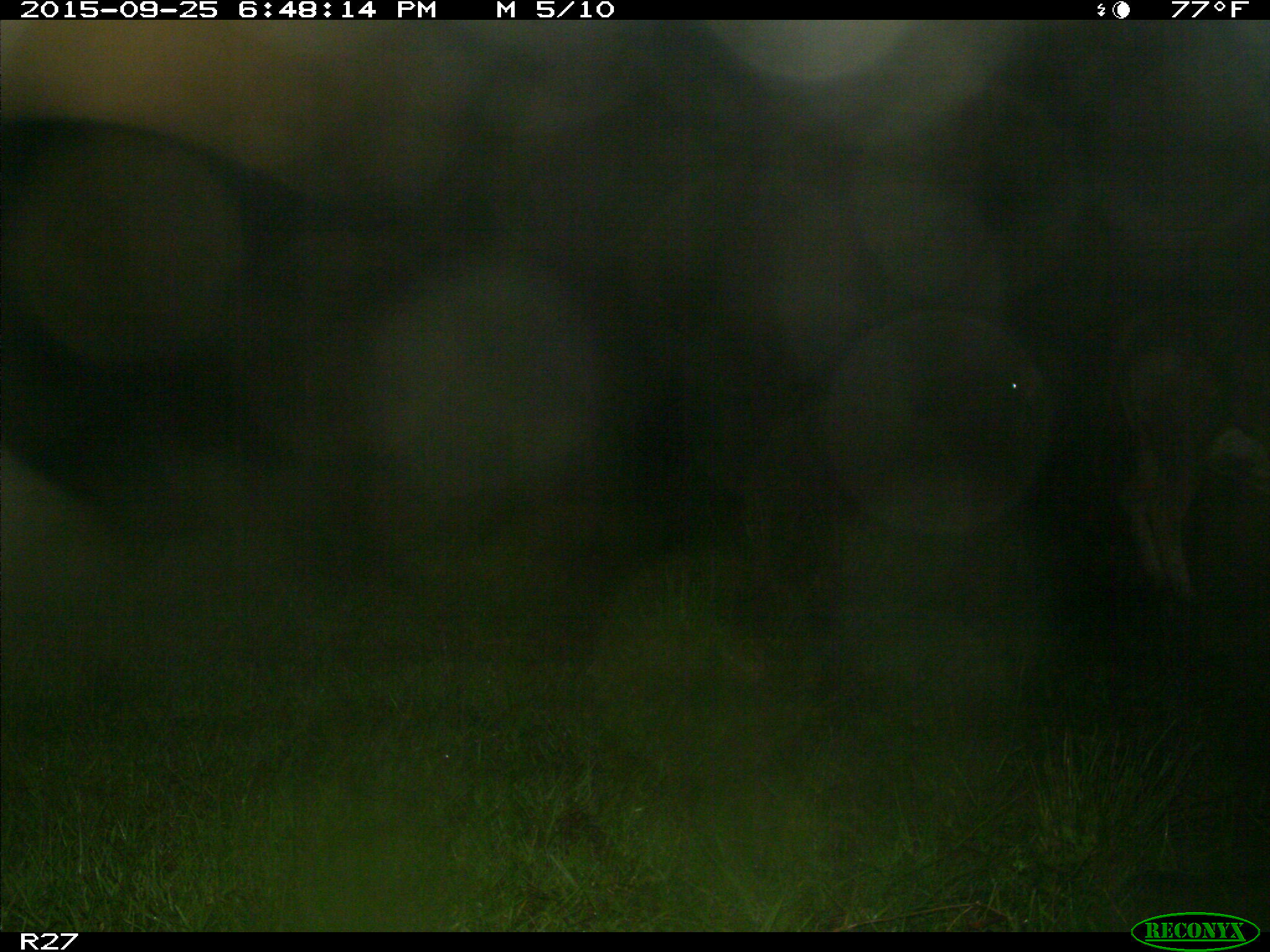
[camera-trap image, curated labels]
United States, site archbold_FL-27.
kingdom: Animalia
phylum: Chordata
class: Mammalia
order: Artiodactyla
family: Bovidae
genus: Bos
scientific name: Bos taurus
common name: domestic cow